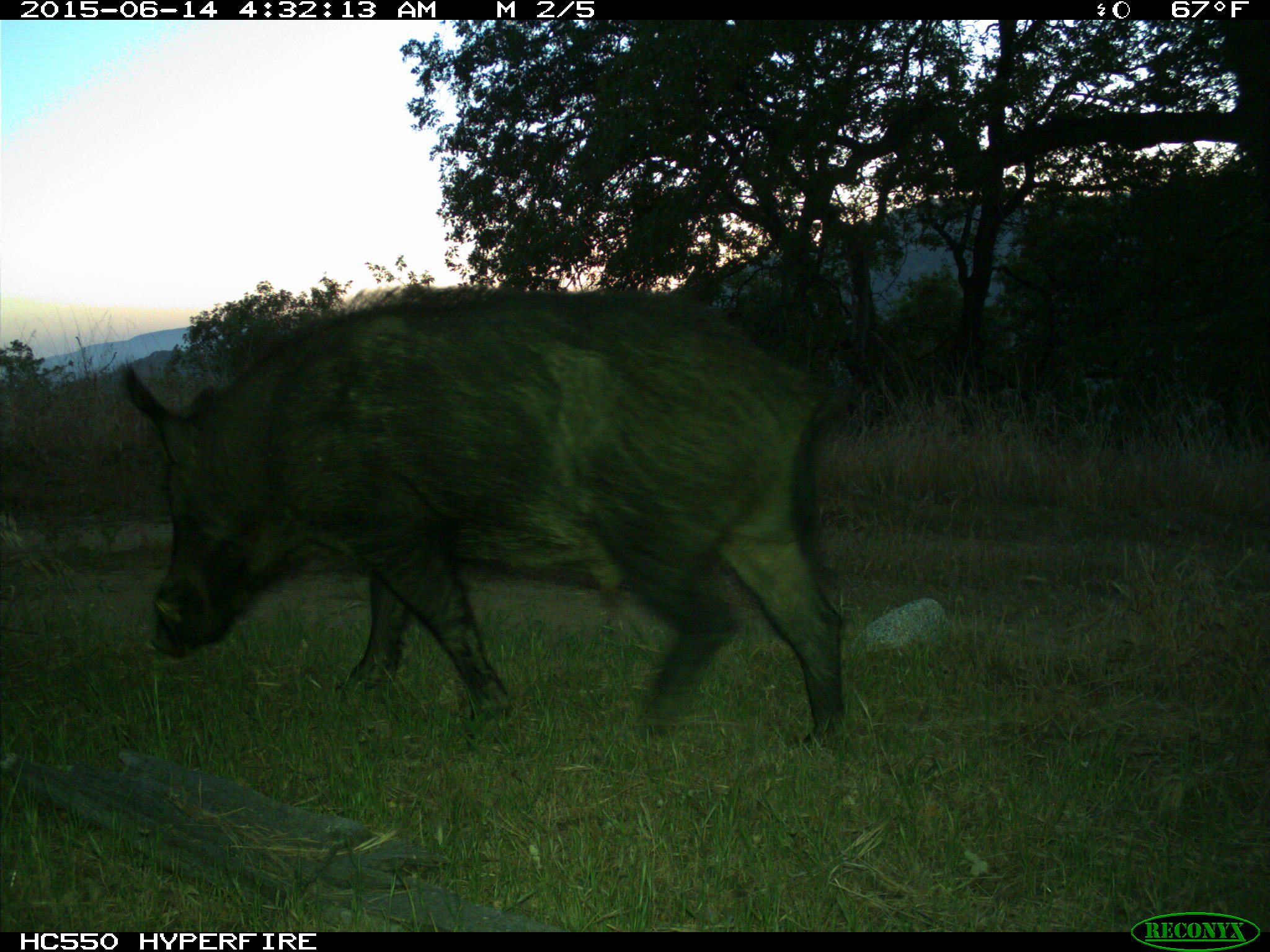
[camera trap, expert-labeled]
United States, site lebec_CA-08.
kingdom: Animalia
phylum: Chordata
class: Mammalia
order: Artiodactyla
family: Suidae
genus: Sus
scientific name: Sus scrofa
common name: wild boar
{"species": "Sus scrofa (wild boar)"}